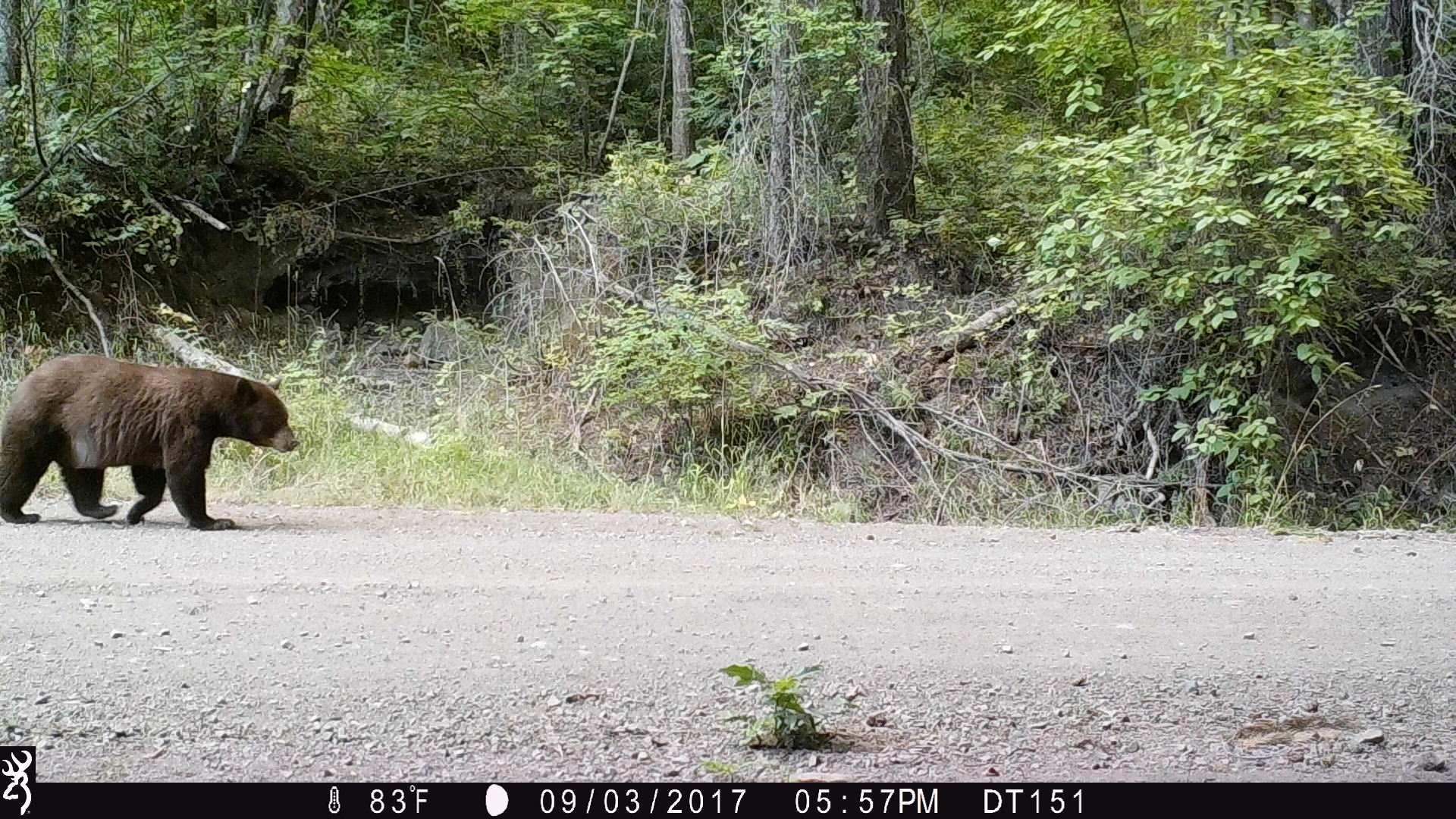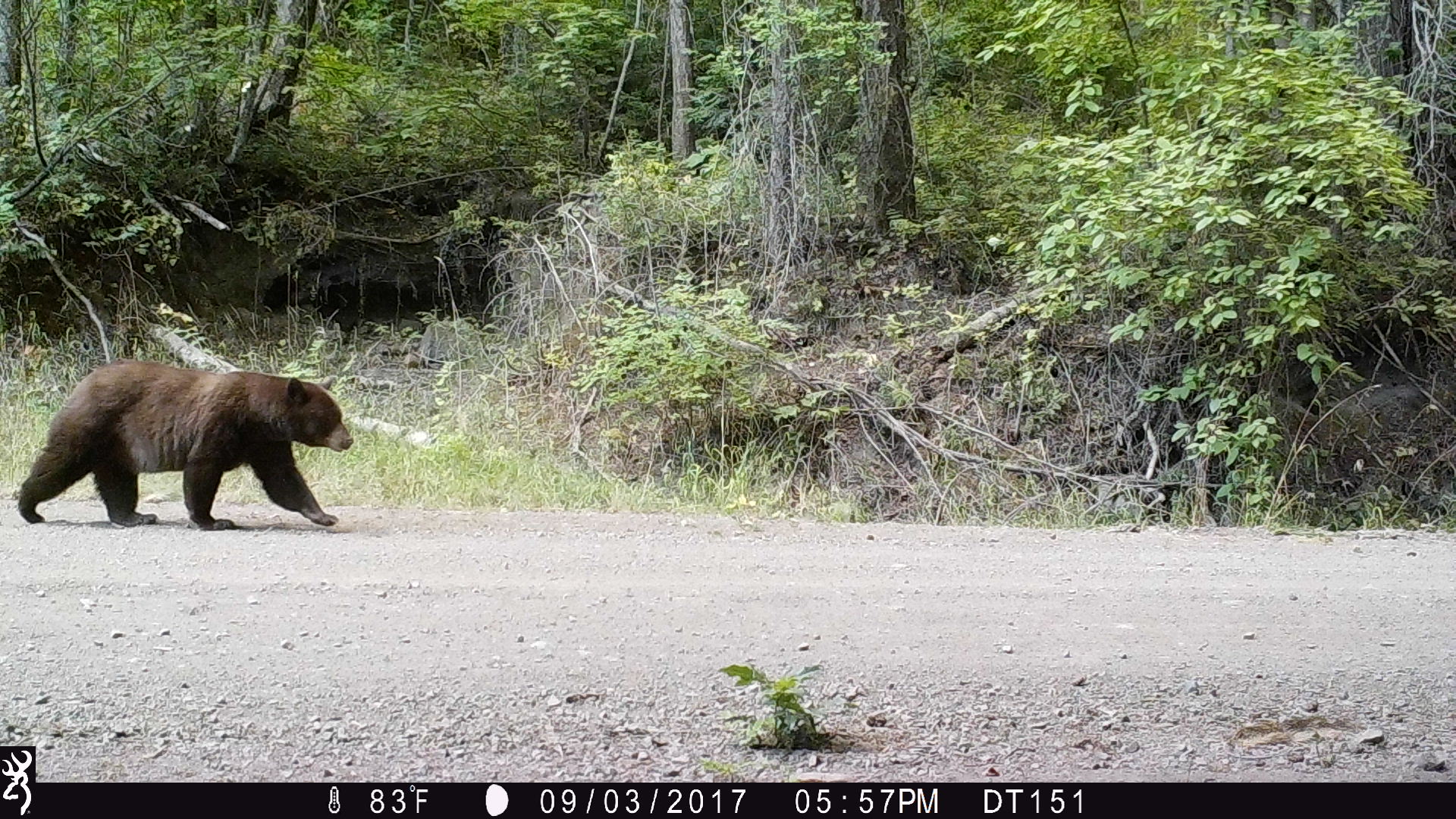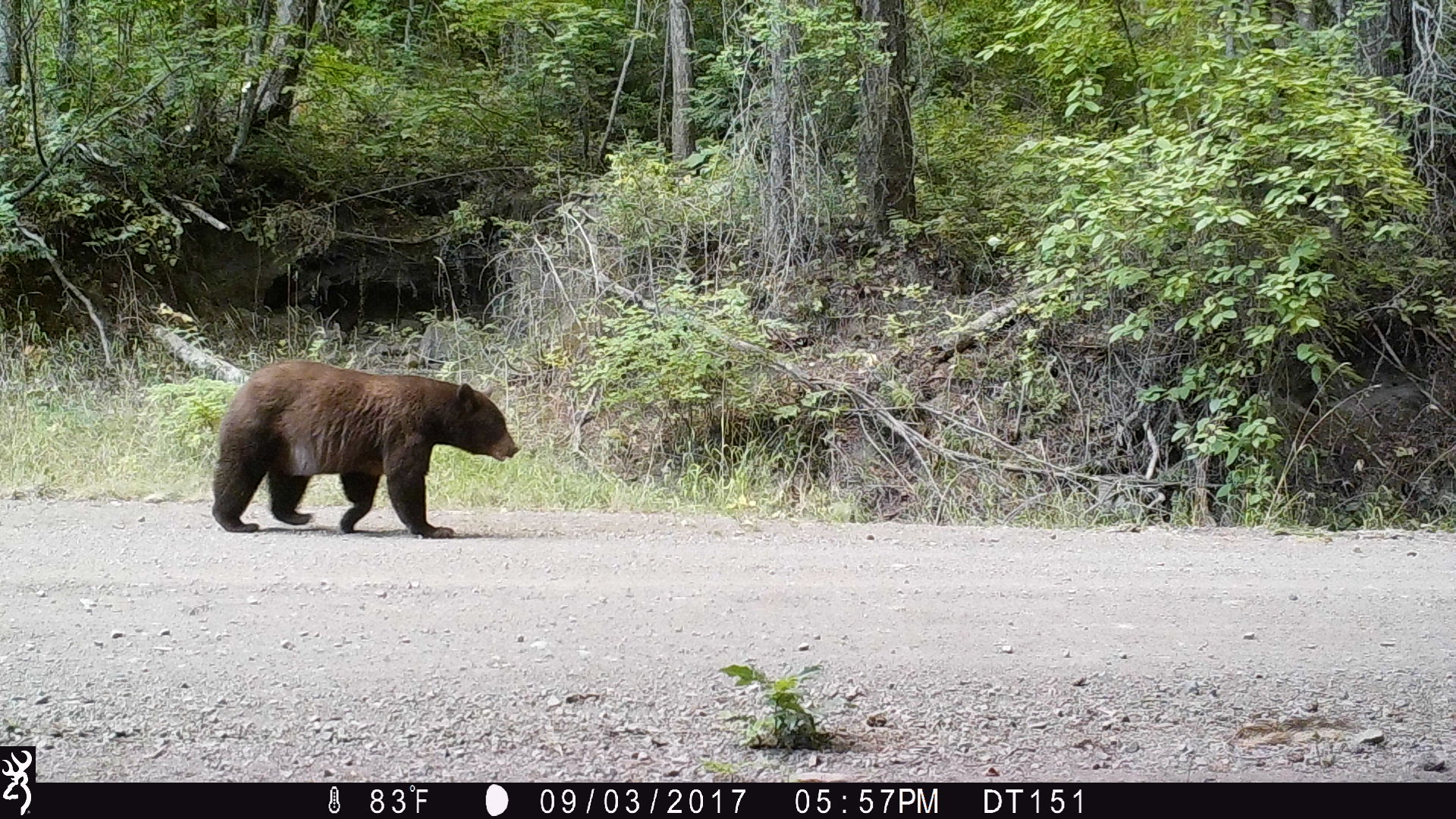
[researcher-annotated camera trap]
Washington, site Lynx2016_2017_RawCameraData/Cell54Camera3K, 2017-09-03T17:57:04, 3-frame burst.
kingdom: Animalia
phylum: Chordata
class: Mammalia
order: Carnivora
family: Ursidae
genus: Ursus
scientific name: Ursus americanus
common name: american black bear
Ursus americanus (american black bear). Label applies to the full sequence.